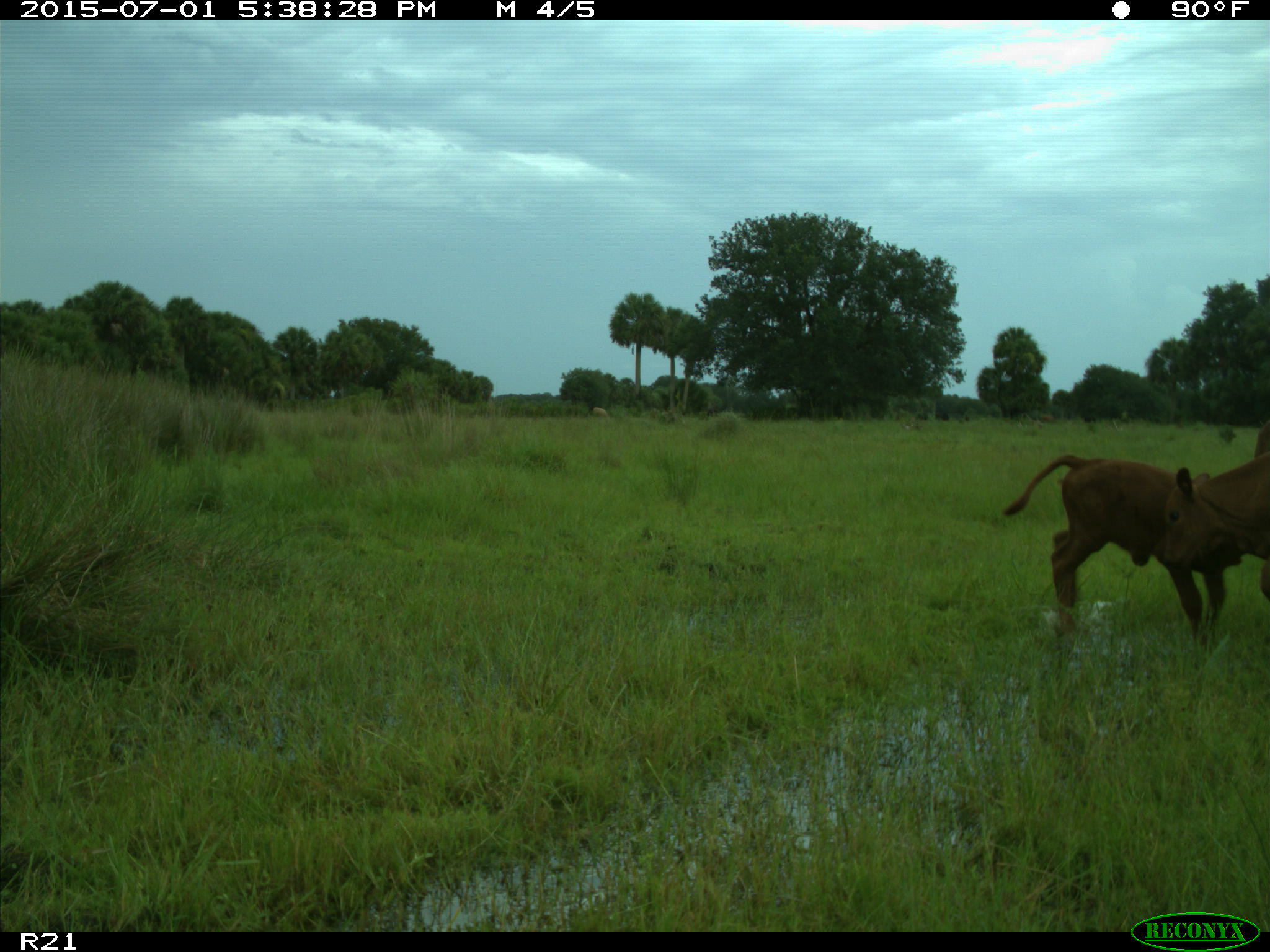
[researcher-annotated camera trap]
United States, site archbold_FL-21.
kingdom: Animalia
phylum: Chordata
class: Mammalia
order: Artiodactyla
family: Bovidae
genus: Bos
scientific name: Bos taurus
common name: domestic cow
Bos taurus (domestic cow).